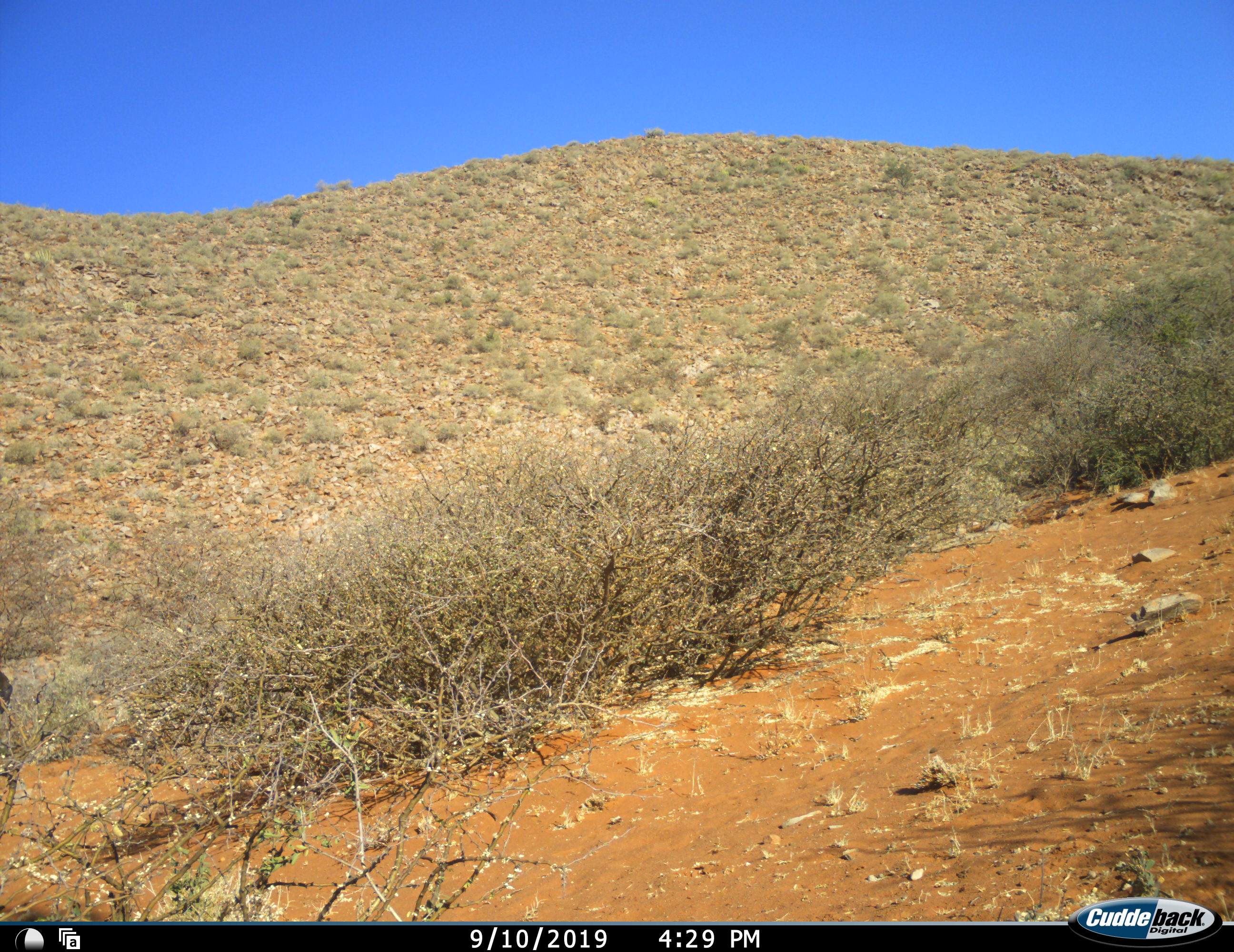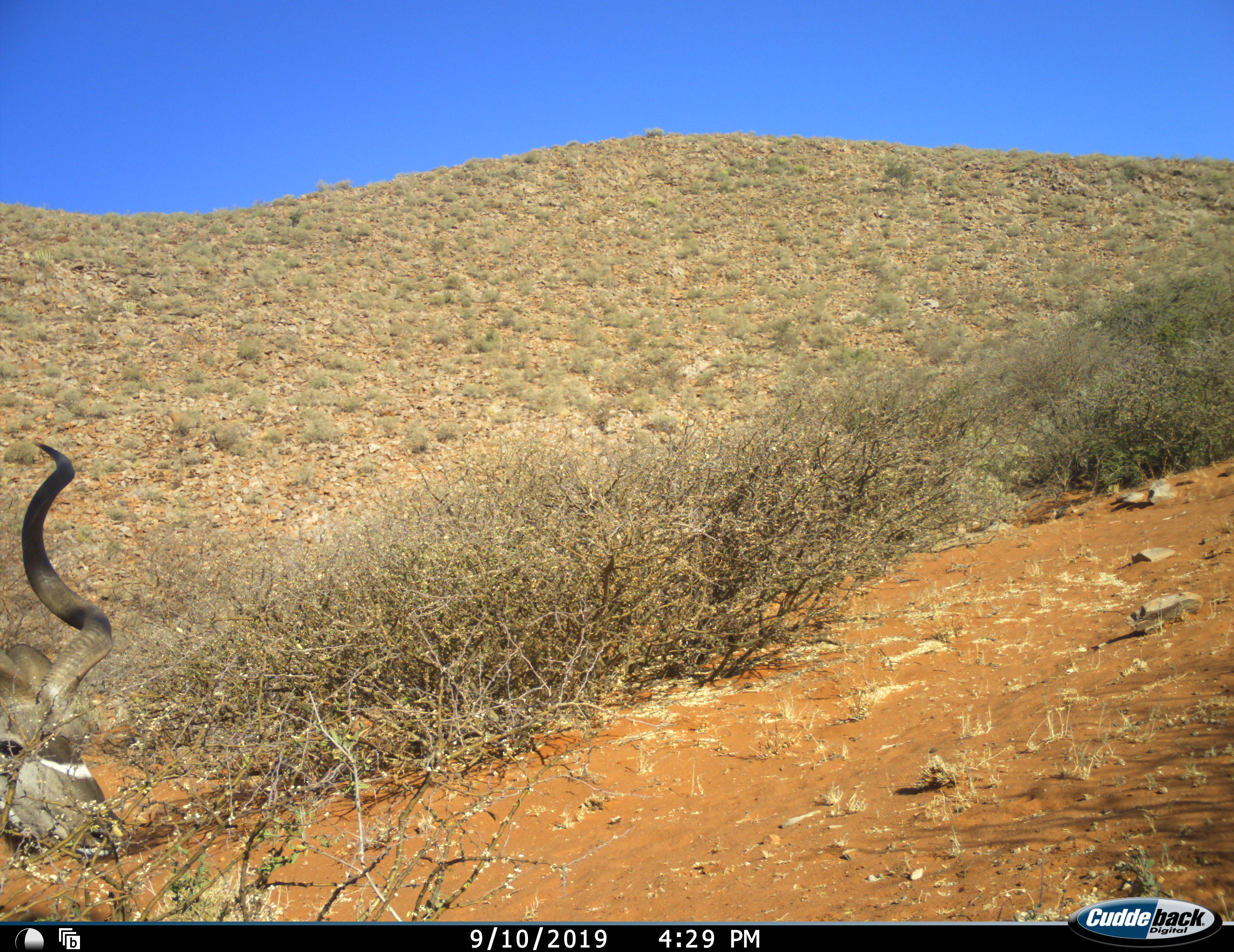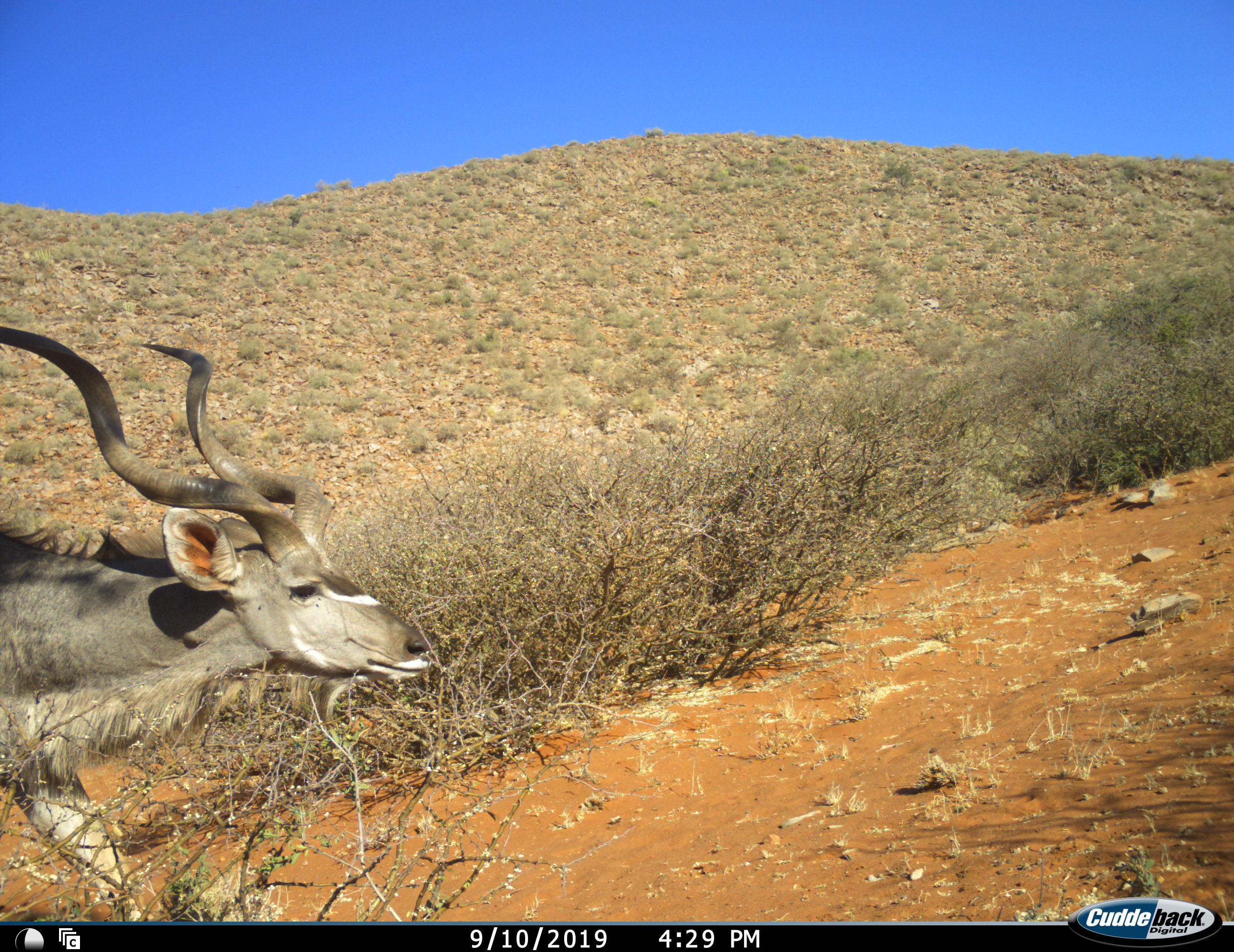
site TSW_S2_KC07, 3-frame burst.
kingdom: Animalia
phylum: Chordata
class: Mammalia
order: Artiodactyla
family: Bovidae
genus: Tragelaphus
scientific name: Tragelaphus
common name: kudu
Kudu (Tragelaphus), count 1. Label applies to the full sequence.